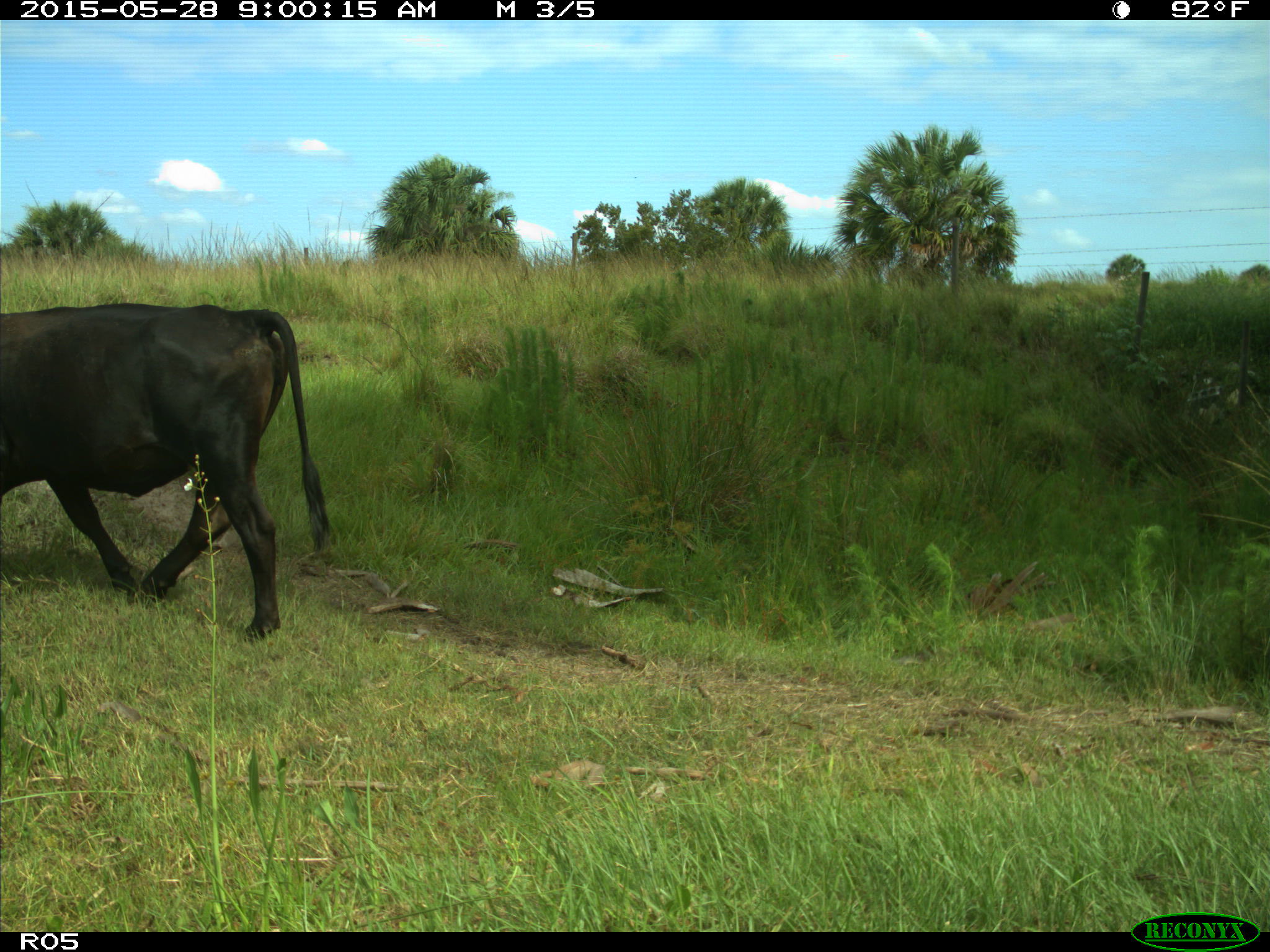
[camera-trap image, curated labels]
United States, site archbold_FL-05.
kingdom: Animalia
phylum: Chordata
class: Mammalia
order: Artiodactyla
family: Bovidae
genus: Bos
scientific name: Bos taurus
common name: domestic cow